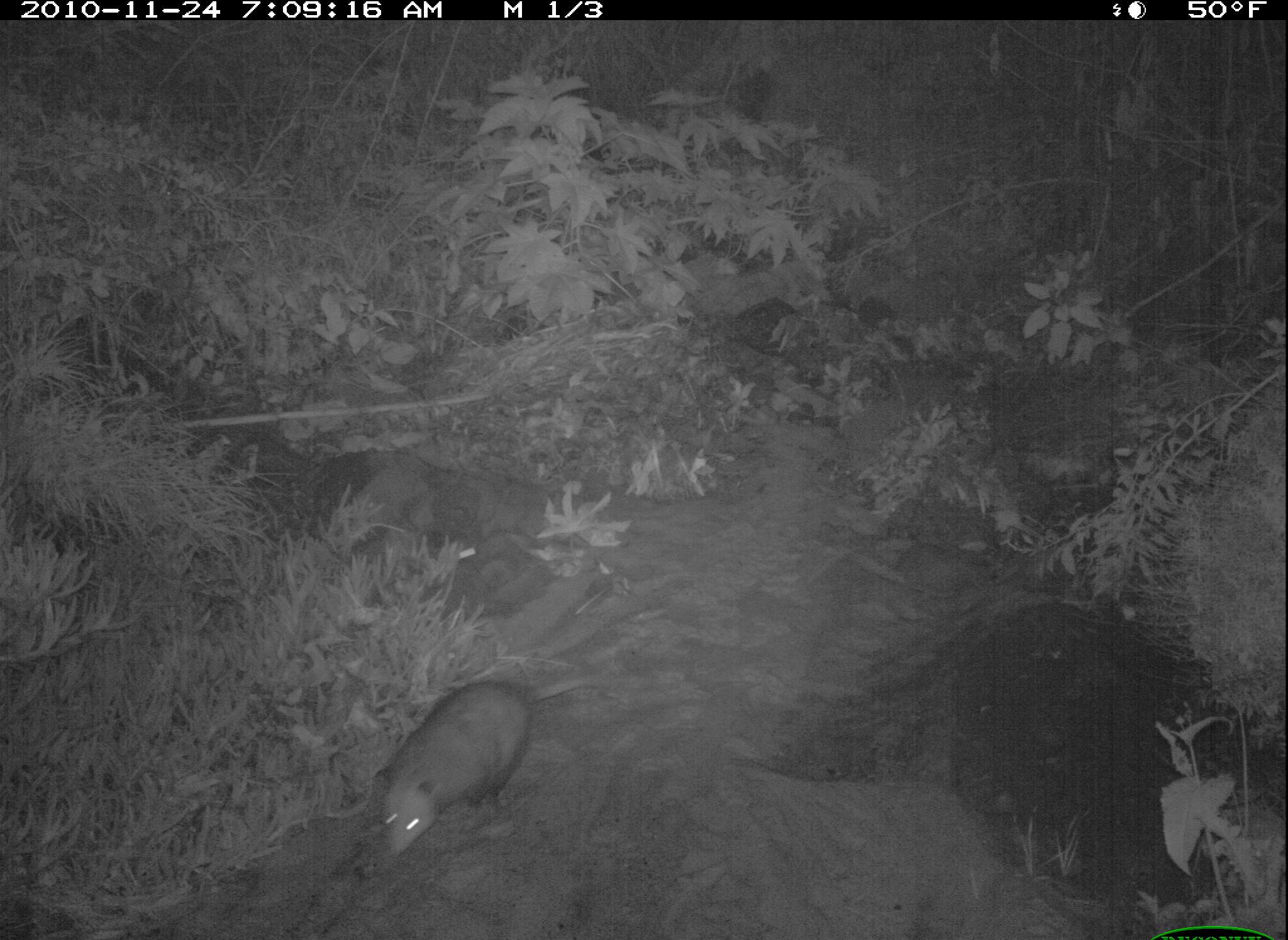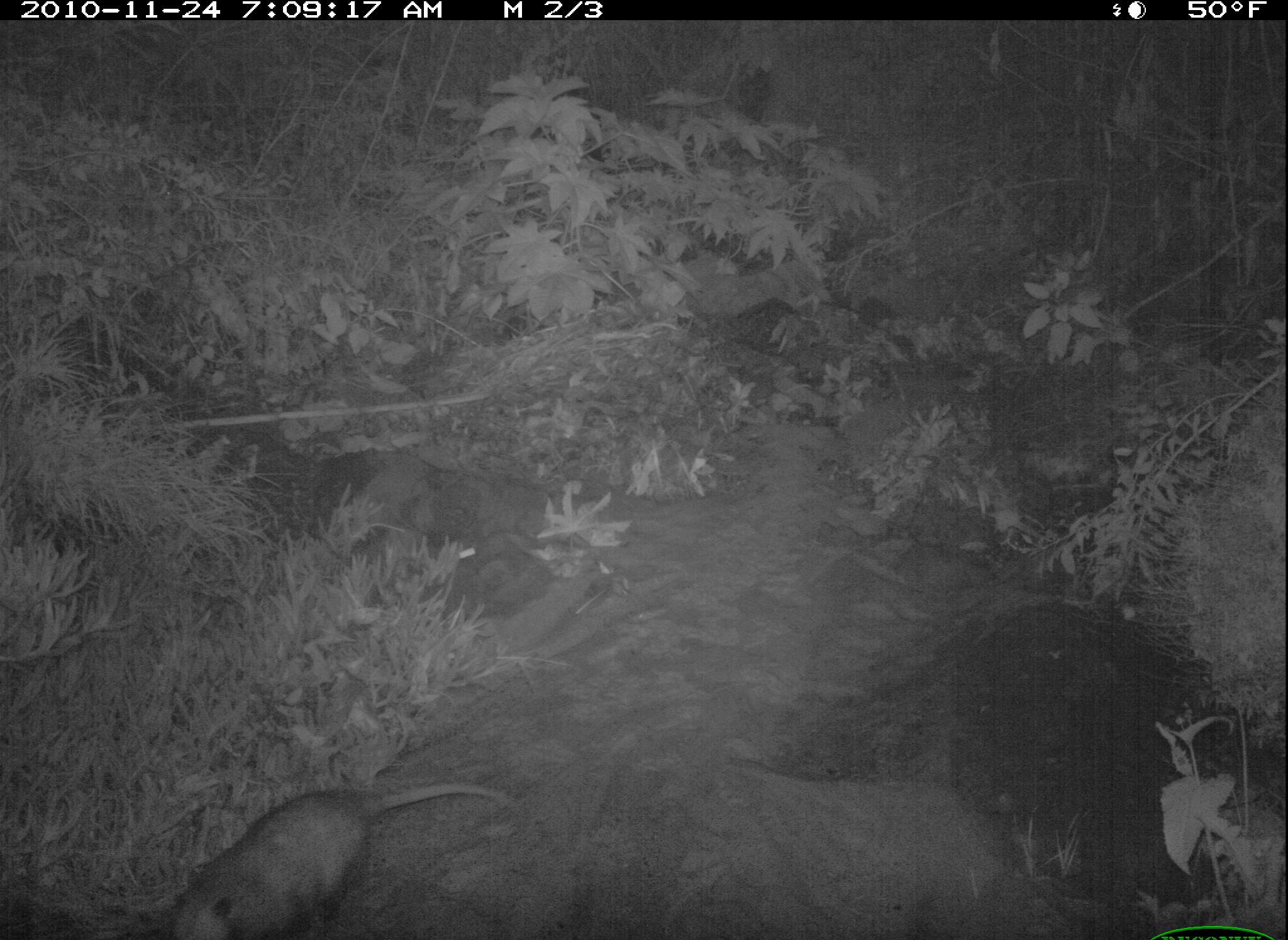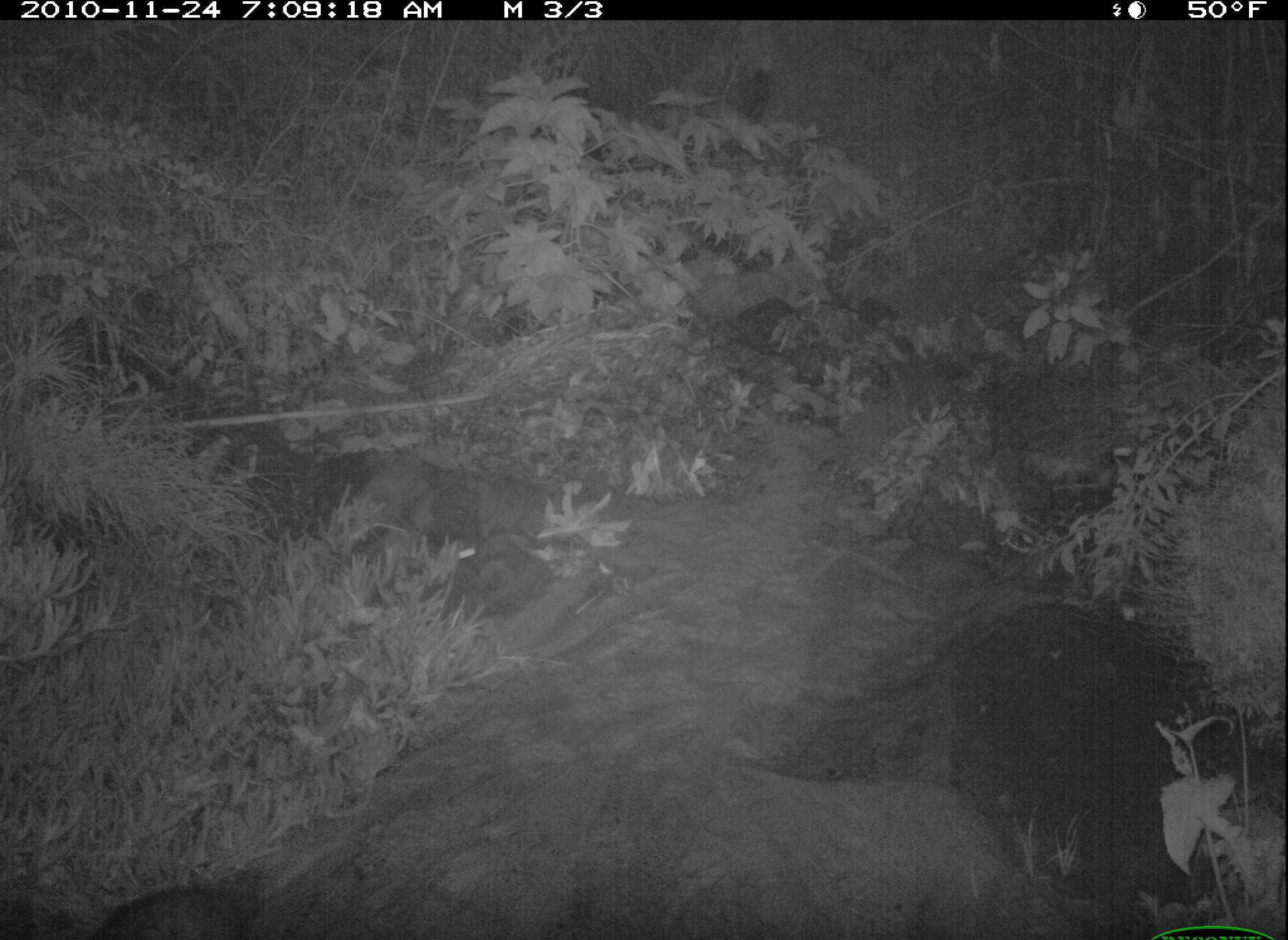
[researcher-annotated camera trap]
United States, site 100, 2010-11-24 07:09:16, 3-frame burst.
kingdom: Animalia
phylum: Chordata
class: Mammalia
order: Didelphimorphia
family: Didelphidae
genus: Didelphis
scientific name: Didelphis virginiana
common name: virginia opossum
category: opossum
Opossum (virginia opossum) (Didelphis virginiana).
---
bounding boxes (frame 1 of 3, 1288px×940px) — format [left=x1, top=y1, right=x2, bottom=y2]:
opossum: [left=357, top=660, right=605, bottom=873]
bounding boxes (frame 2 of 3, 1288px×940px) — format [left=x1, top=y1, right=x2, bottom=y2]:
opossum: [left=140, top=759, right=514, bottom=940]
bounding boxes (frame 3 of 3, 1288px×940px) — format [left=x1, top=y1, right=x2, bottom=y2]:
opossum: [left=79, top=825, right=346, bottom=940]